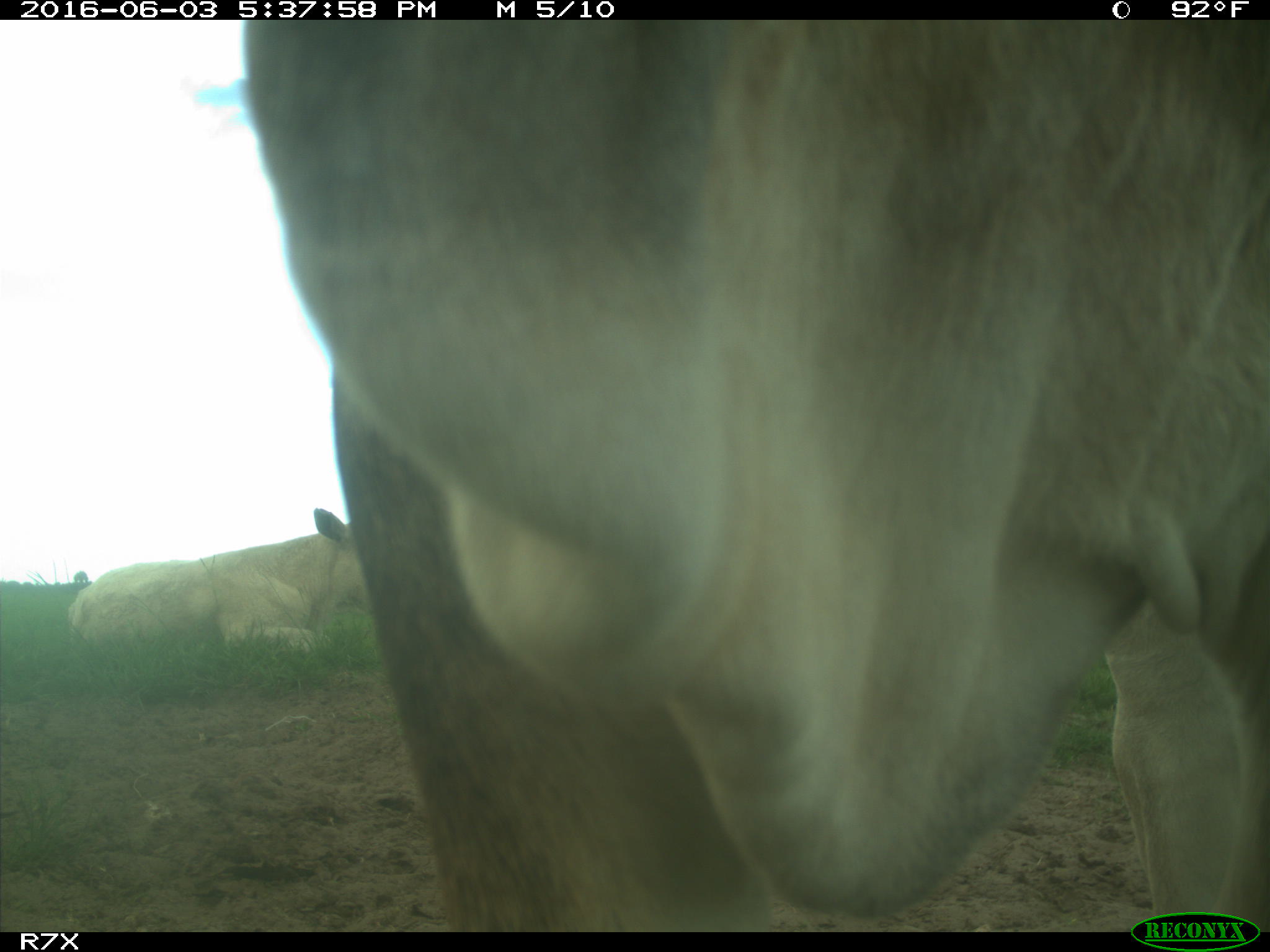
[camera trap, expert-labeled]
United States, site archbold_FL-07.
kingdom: Animalia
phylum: Chordata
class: Mammalia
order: Artiodactyla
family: Bovidae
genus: Bos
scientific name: Bos taurus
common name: domestic cow